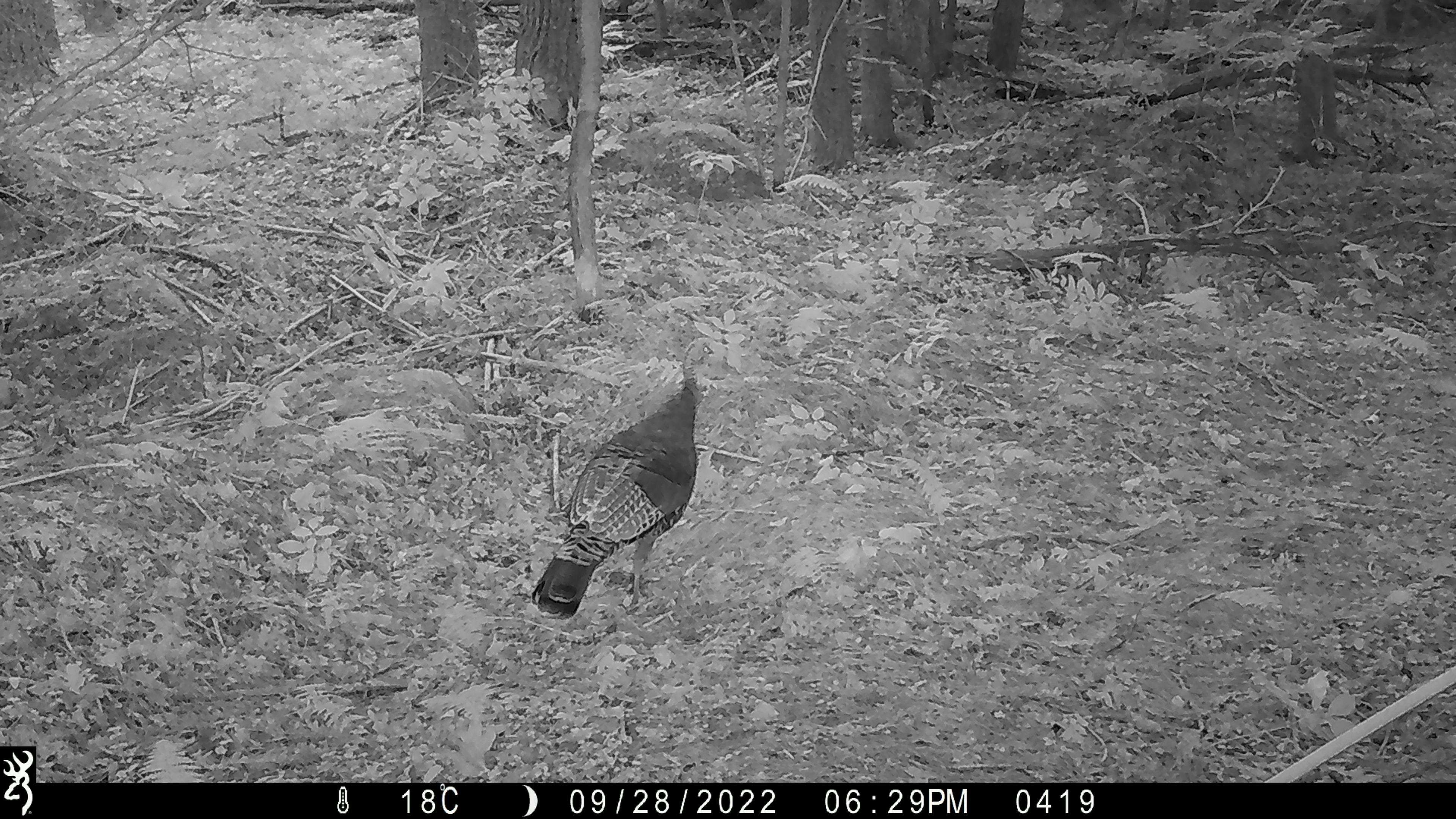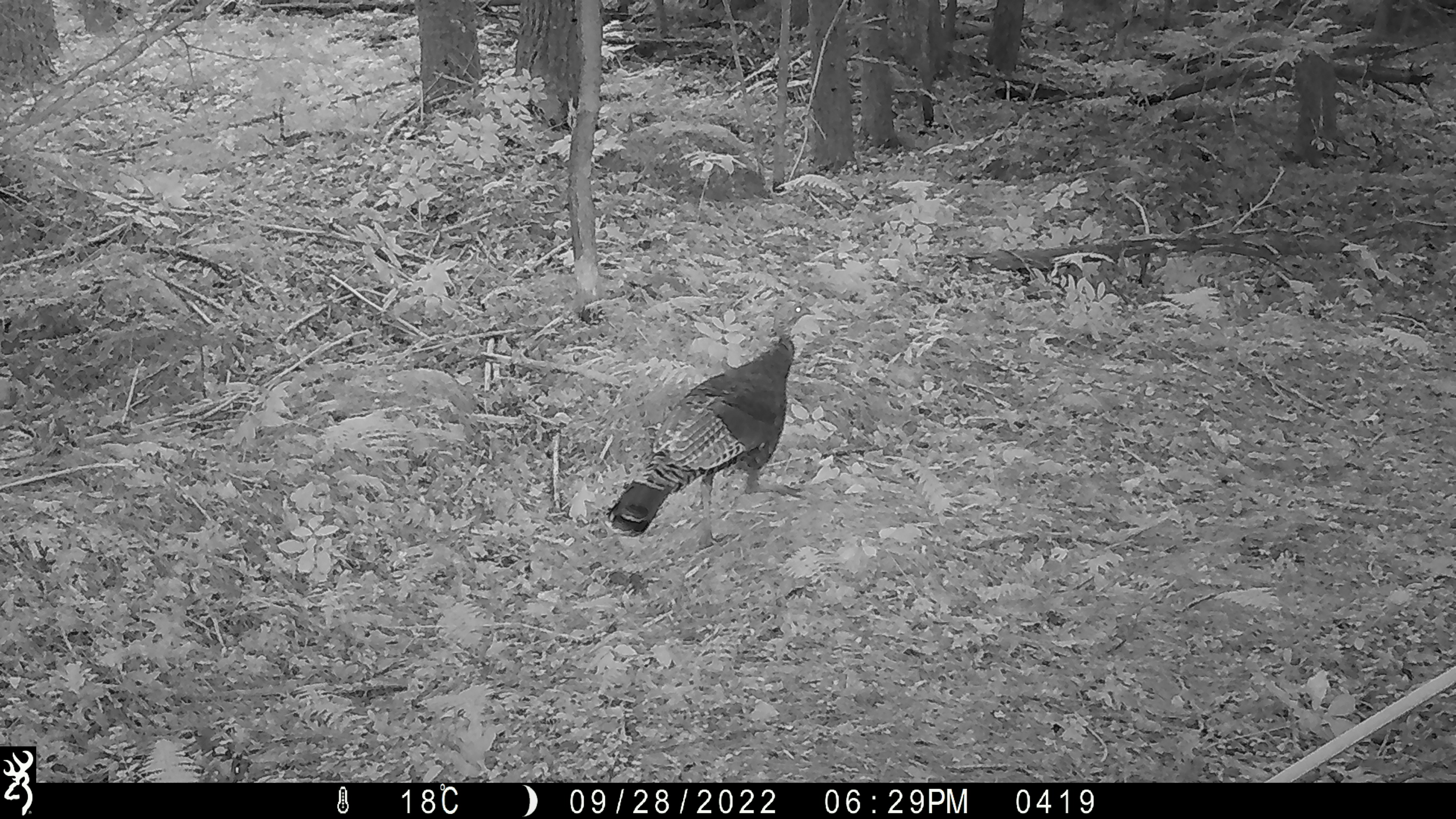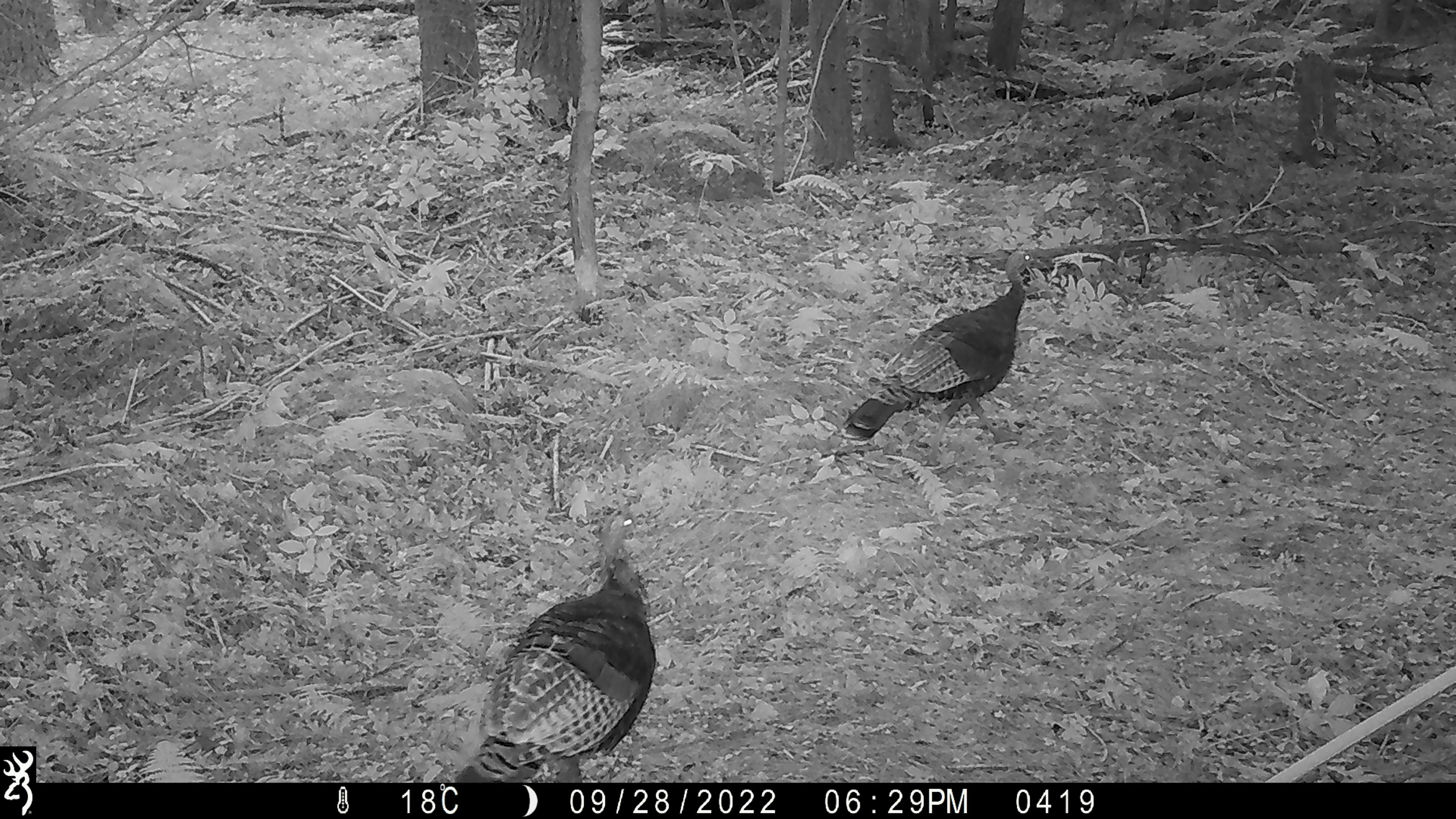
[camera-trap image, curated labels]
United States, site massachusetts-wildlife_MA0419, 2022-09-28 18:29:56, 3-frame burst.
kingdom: Animalia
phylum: Chordata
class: Aves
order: Galliformes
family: Phasianidae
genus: Meleagris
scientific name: Meleagris gallopavo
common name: wild turkey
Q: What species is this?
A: Wild turkey (Meleagris gallopavo).